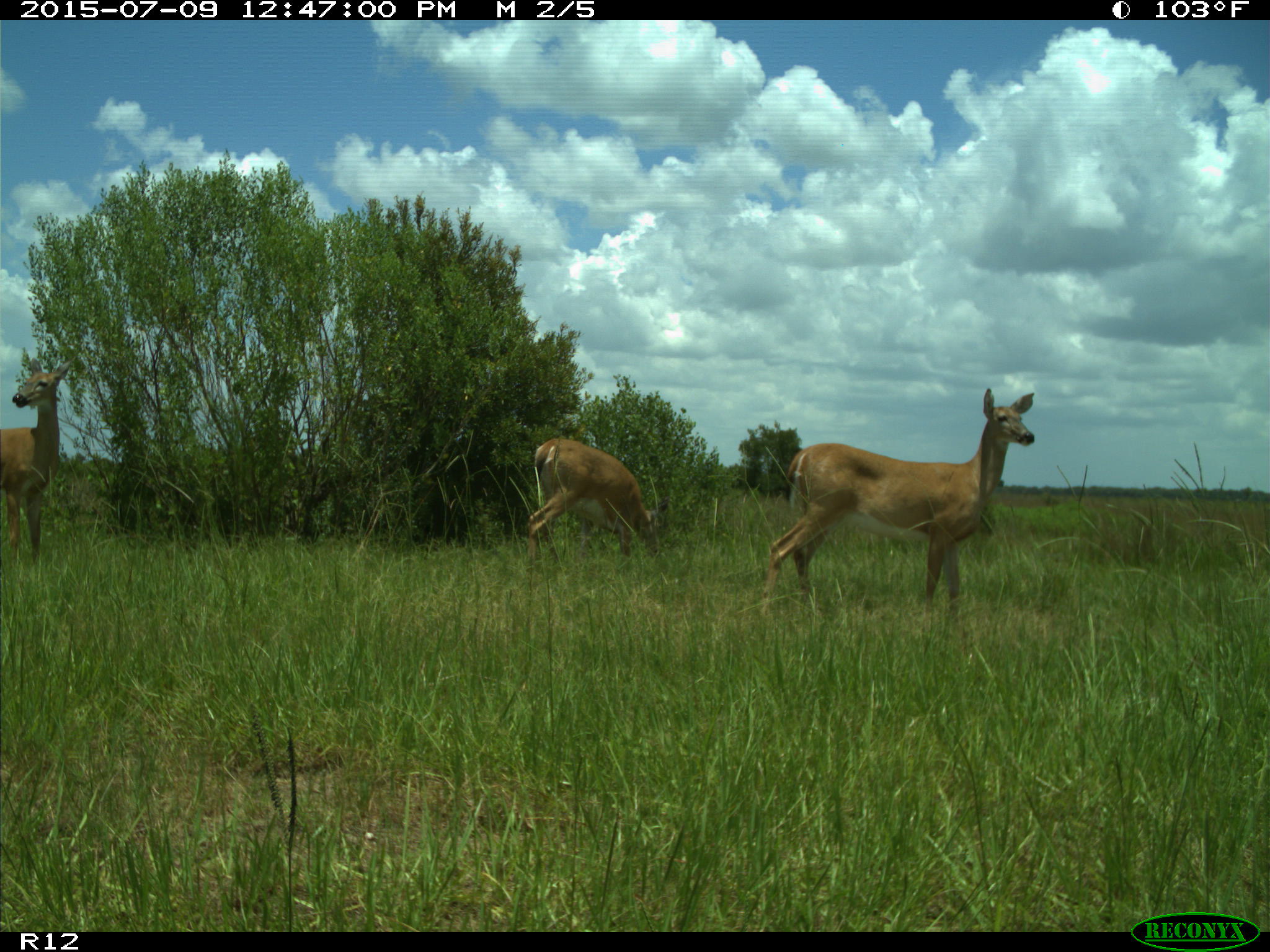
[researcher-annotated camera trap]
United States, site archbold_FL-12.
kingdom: Animalia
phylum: Chordata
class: Mammalia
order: Artiodactyla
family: Cervidae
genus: Odocoileus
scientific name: Odocoileus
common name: deer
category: unidentified deer